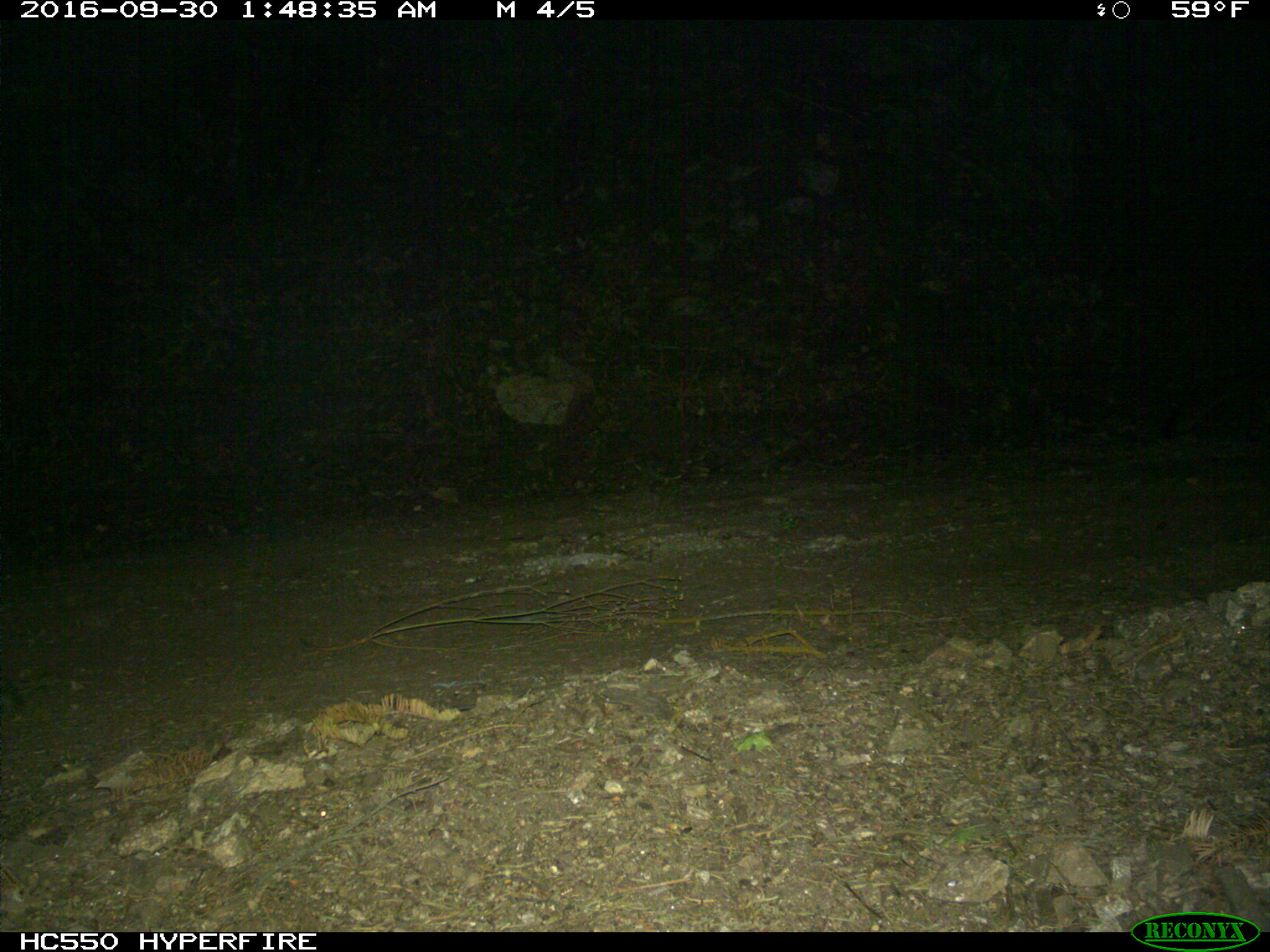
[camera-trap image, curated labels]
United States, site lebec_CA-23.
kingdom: Animalia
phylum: Chordata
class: Mammalia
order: Carnivora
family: Canidae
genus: Urocyon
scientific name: Urocyon cinereoargenteus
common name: gray fox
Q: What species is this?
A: Urocyon cinereoargenteus (gray fox).